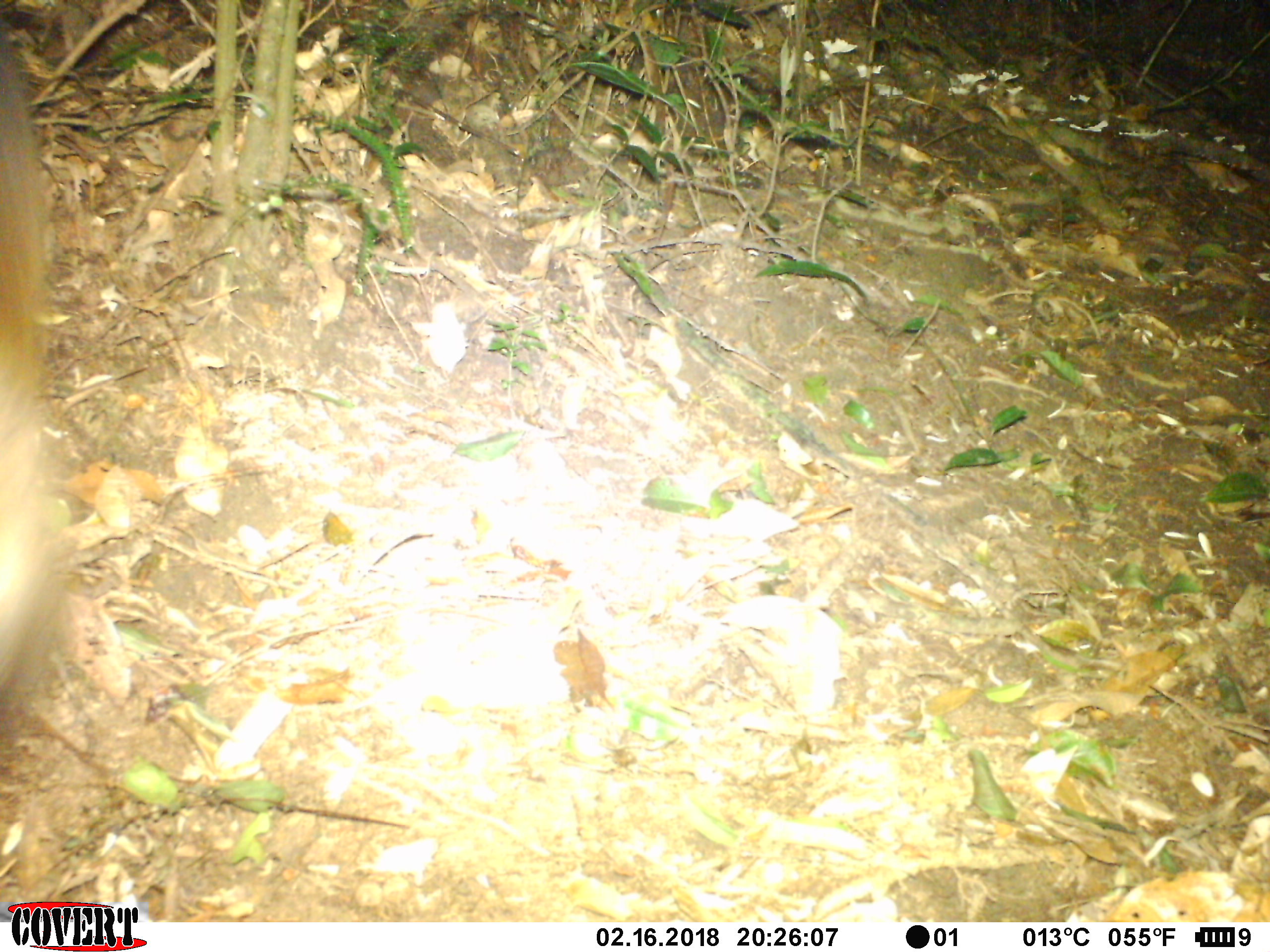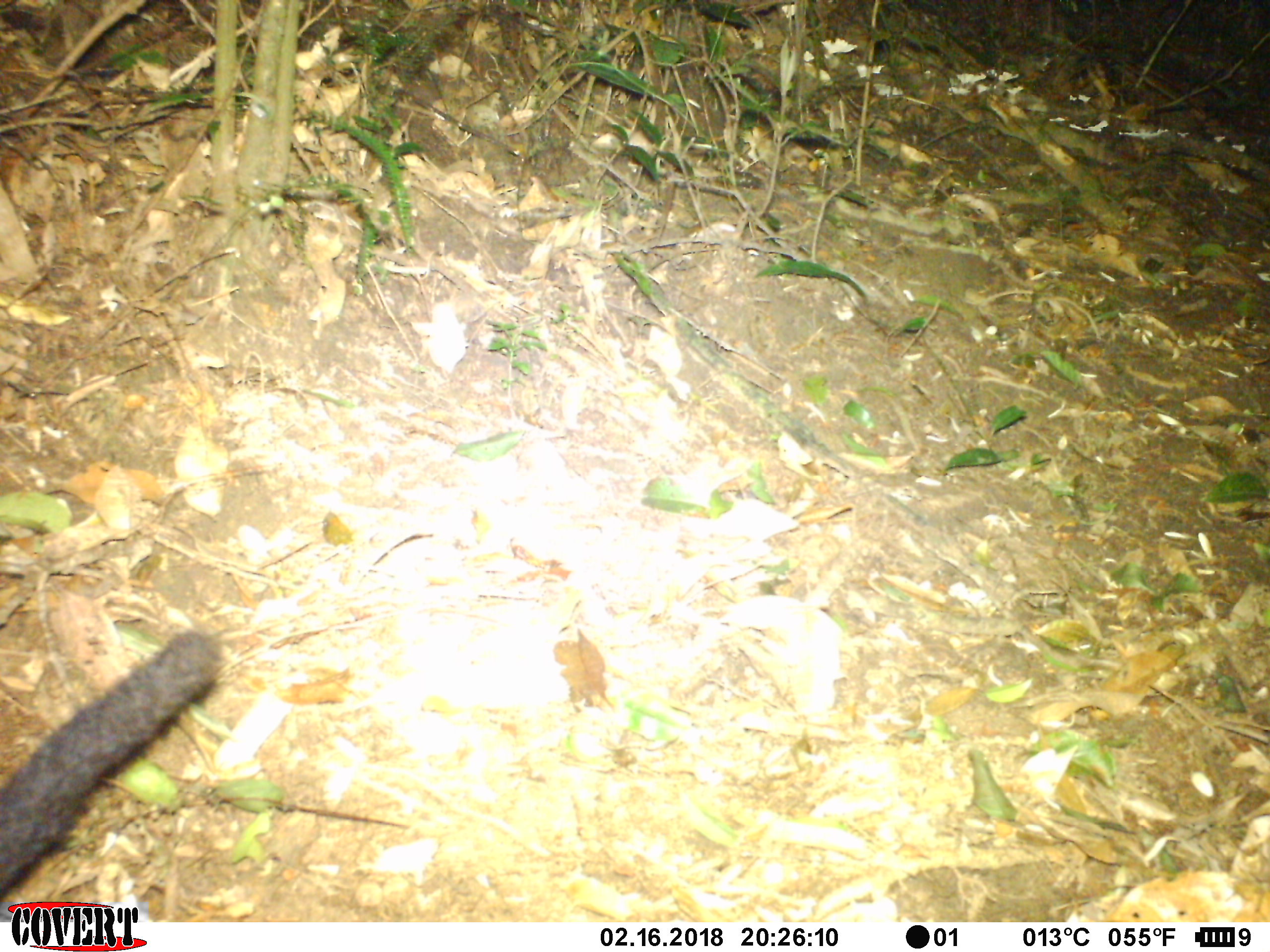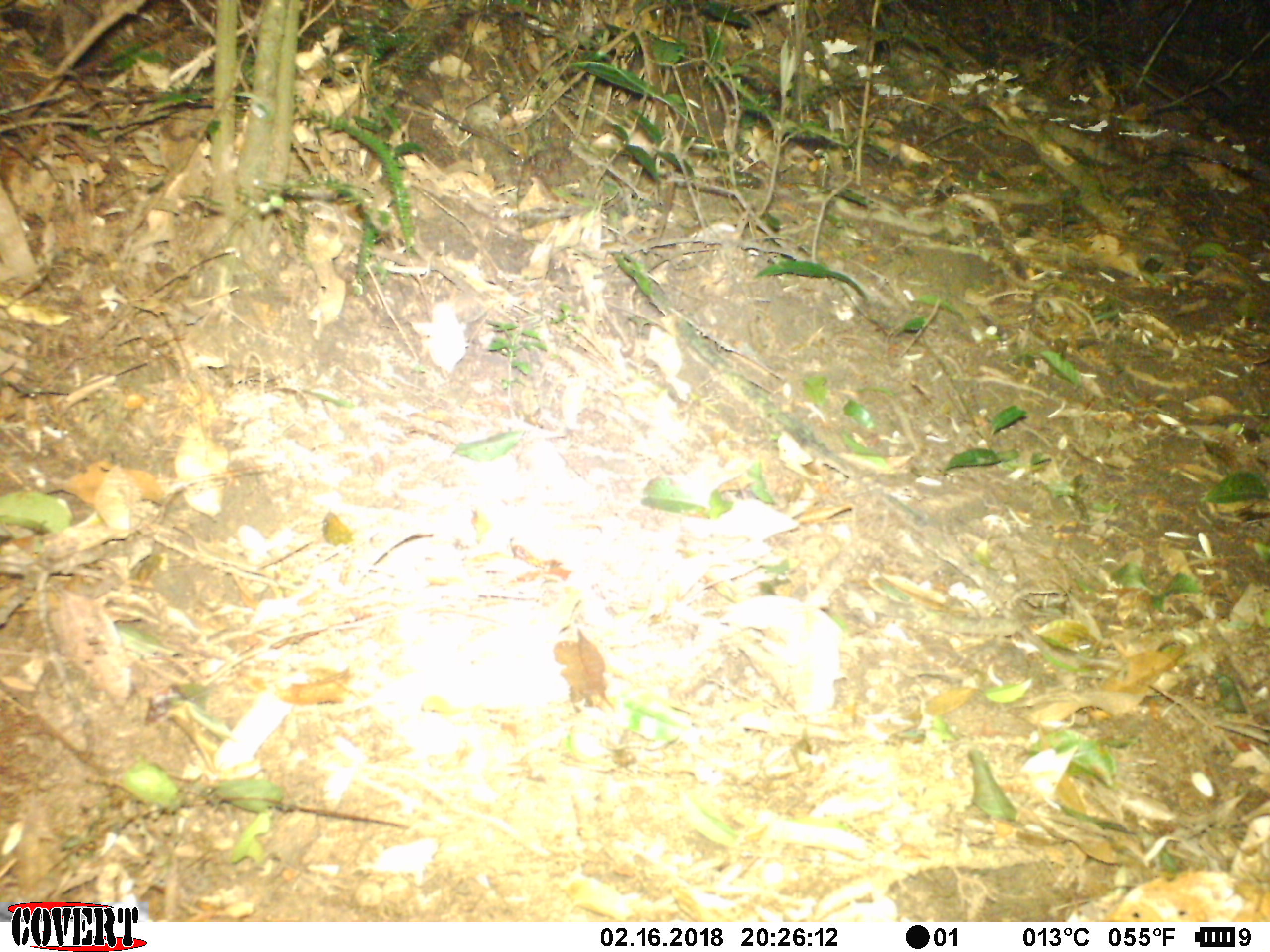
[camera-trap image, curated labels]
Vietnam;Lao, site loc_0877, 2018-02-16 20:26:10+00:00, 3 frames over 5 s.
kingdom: Animalia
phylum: Chordata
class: Mammalia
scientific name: Mammalia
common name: mammal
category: unidentified mammal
Unidentified mammal (mammal) (Mammalia). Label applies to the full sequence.